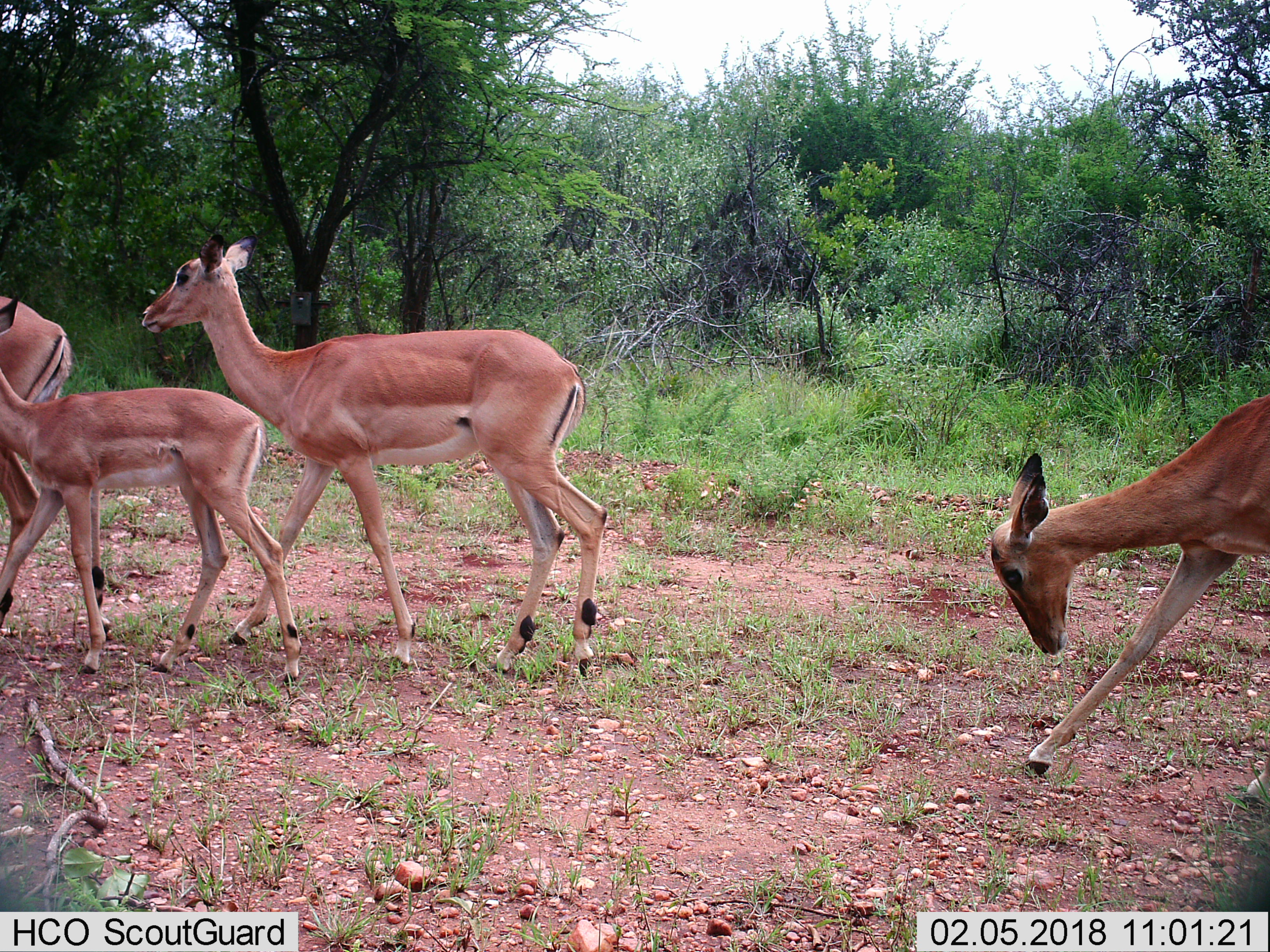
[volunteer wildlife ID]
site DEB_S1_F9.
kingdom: Animalia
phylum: Chordata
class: Mammalia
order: Artiodactyla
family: Bovidae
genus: Aepyceros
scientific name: Aepyceros melampus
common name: impala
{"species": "impala (Aepyceros melampus)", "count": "4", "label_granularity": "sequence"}